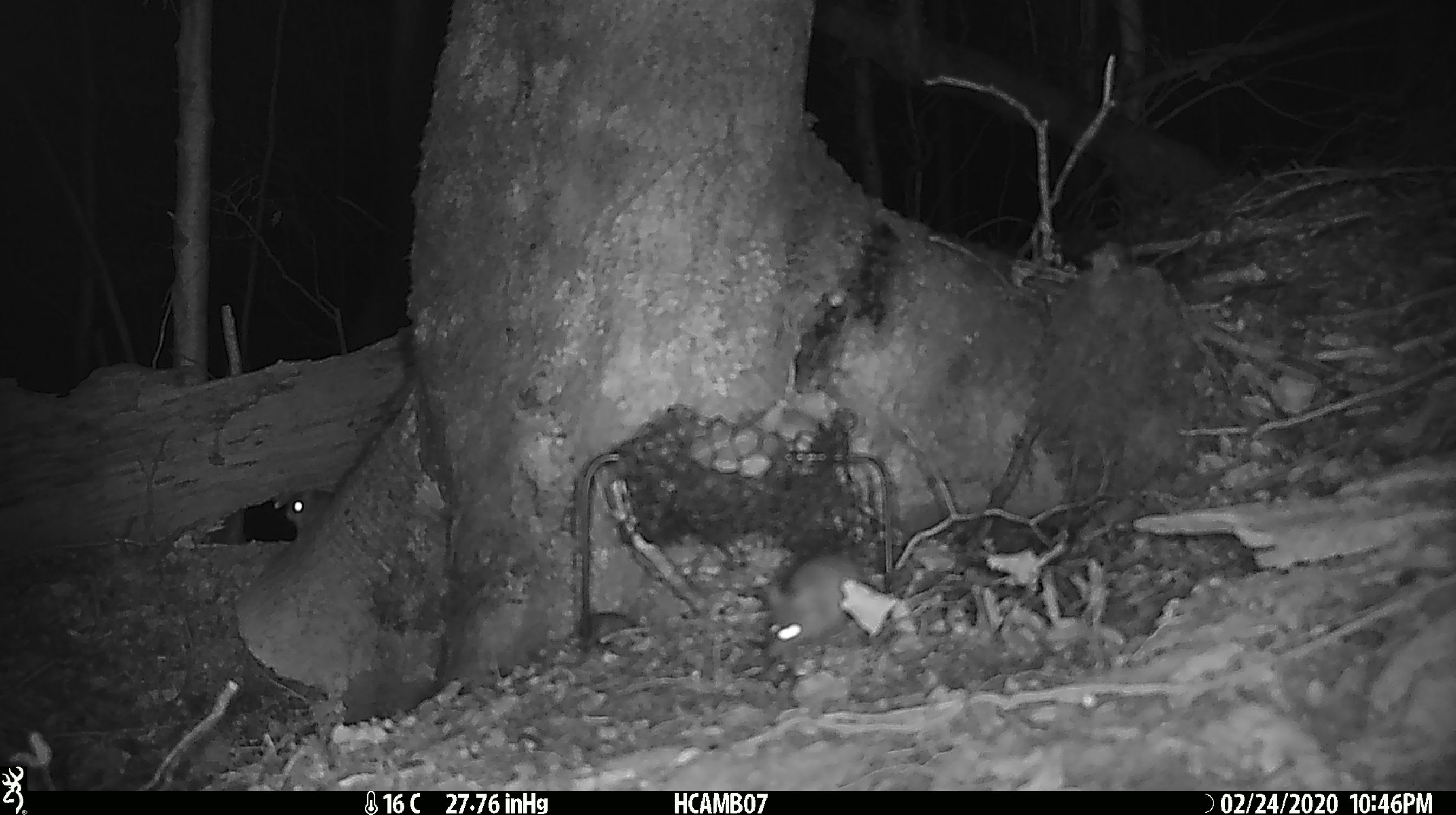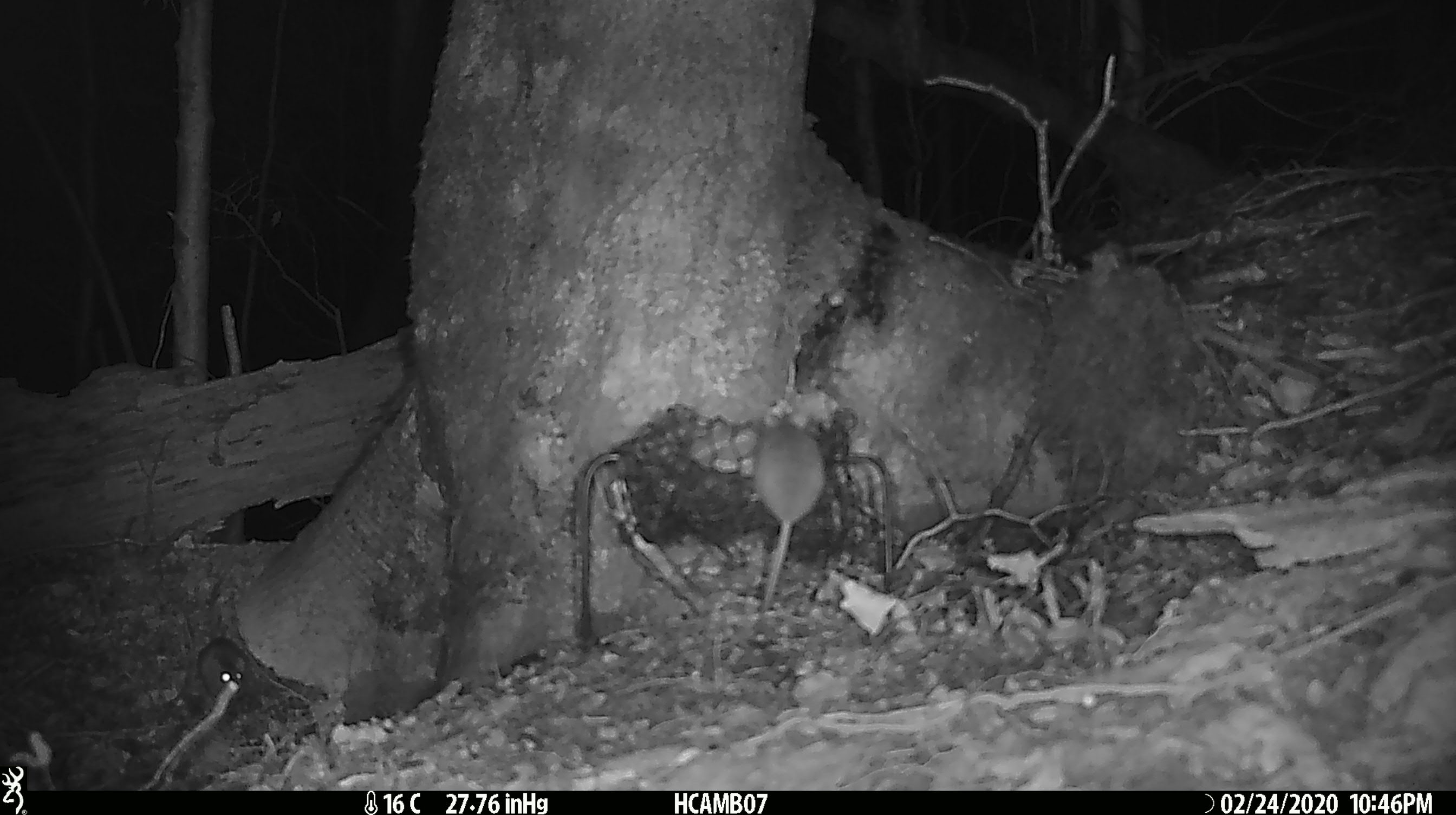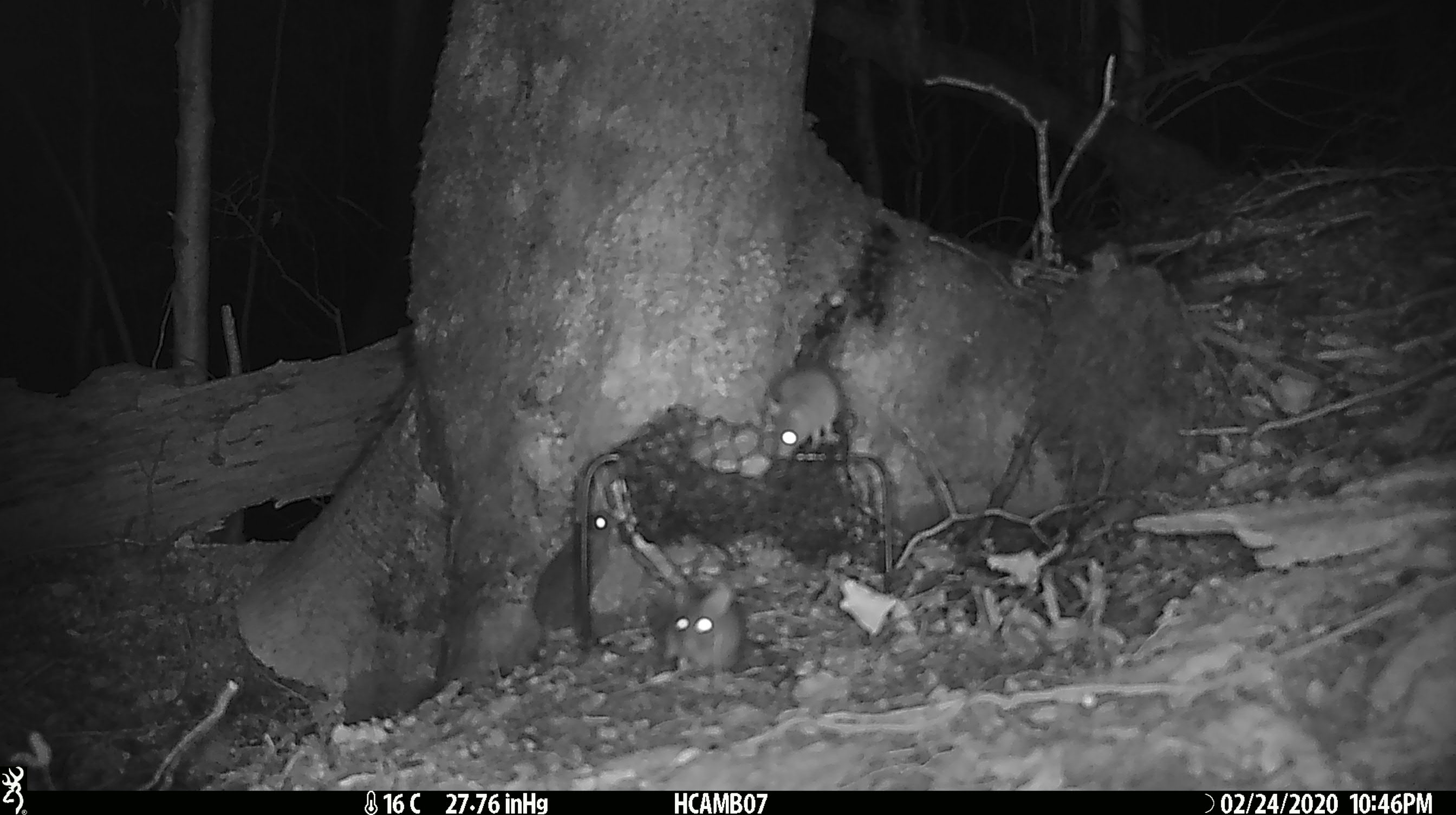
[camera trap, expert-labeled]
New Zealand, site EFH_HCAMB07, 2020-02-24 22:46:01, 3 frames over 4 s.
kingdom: Animalia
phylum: Chordata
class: Mammalia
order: Rodentia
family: Muridae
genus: Mus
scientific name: Mus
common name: mouse